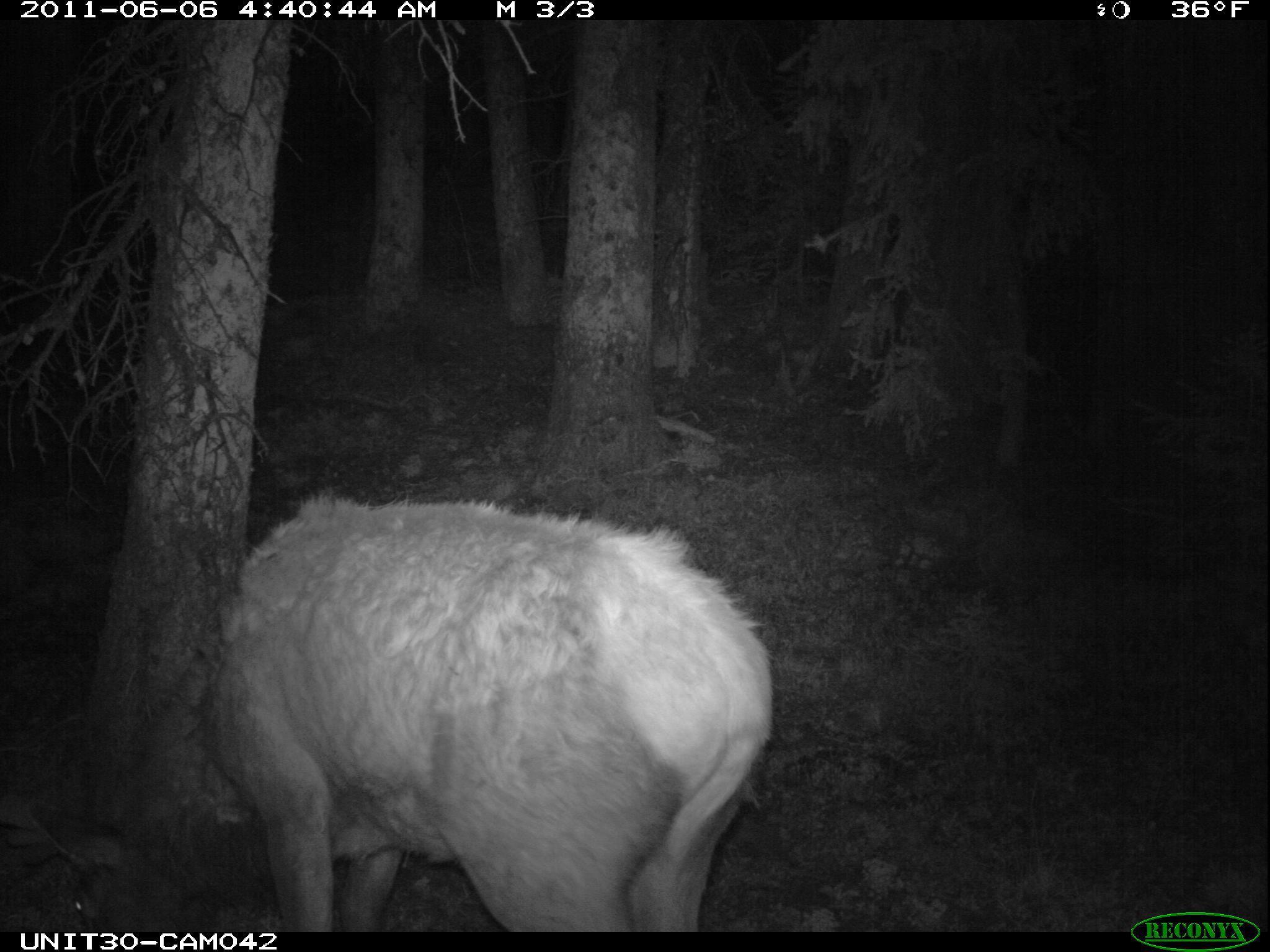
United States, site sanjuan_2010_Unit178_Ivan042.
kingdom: Animalia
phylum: Chordata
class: Mammalia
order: Artiodactyla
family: Cervidae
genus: Cervus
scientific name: Cervus elaphus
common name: red deer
Cervus elaphus (red deer).